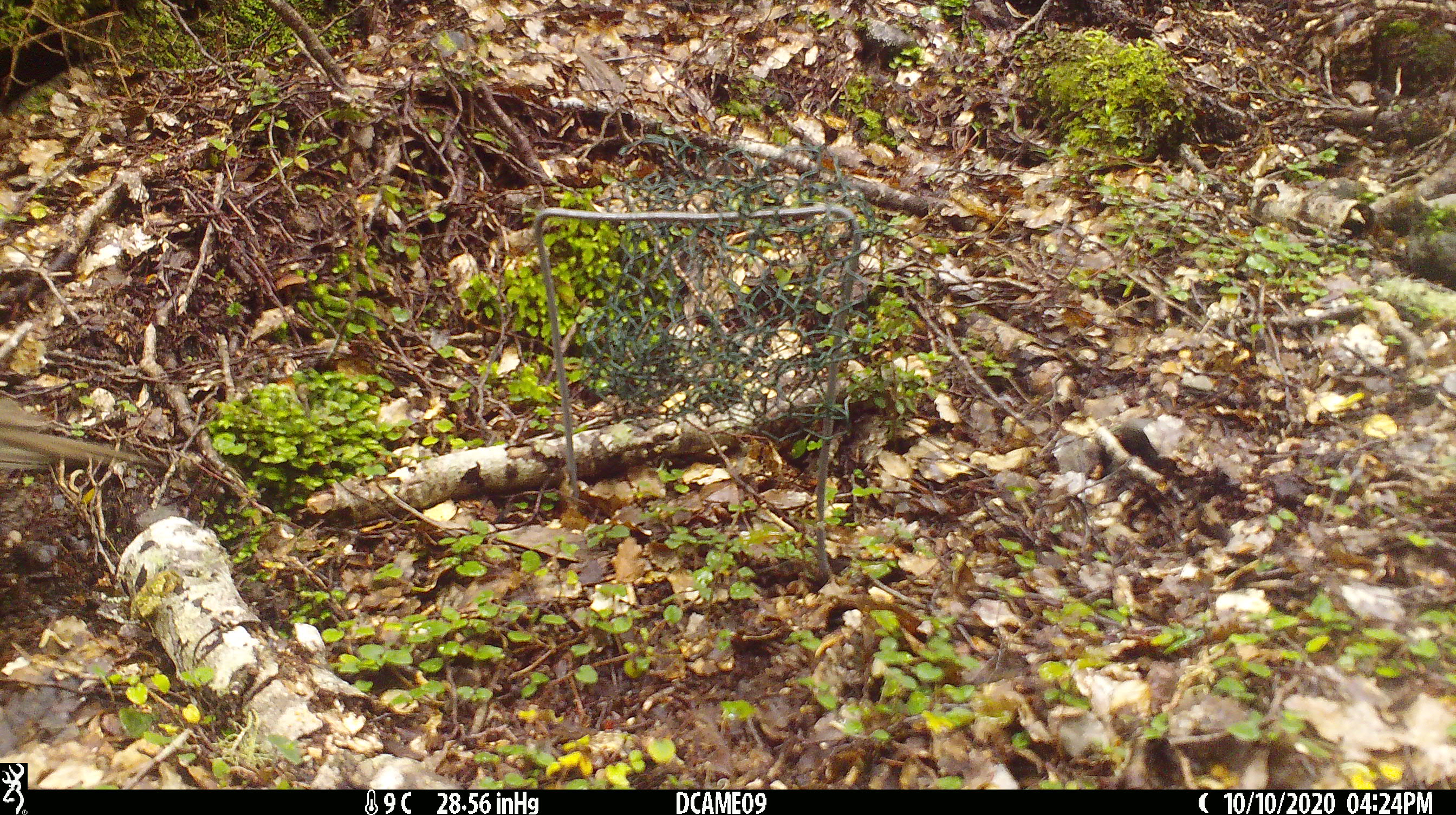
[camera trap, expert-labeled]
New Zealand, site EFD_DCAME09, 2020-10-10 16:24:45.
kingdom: Animalia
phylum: Chordata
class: Aves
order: Passeriformes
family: Turdidae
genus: Turdus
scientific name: Turdus philomelos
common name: song thrush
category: thrush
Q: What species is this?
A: Thrush (song thrush) (Turdus philomelos).